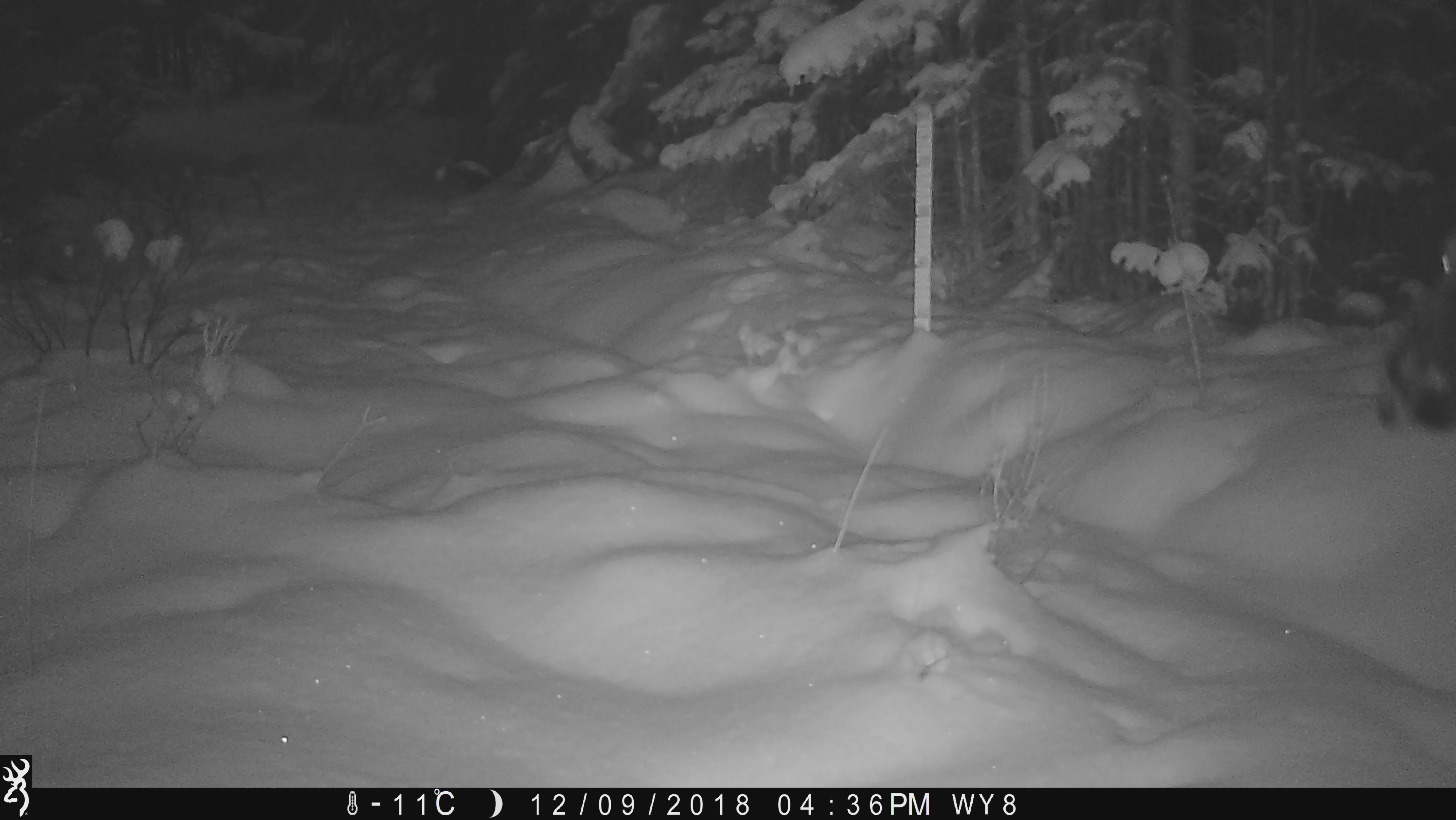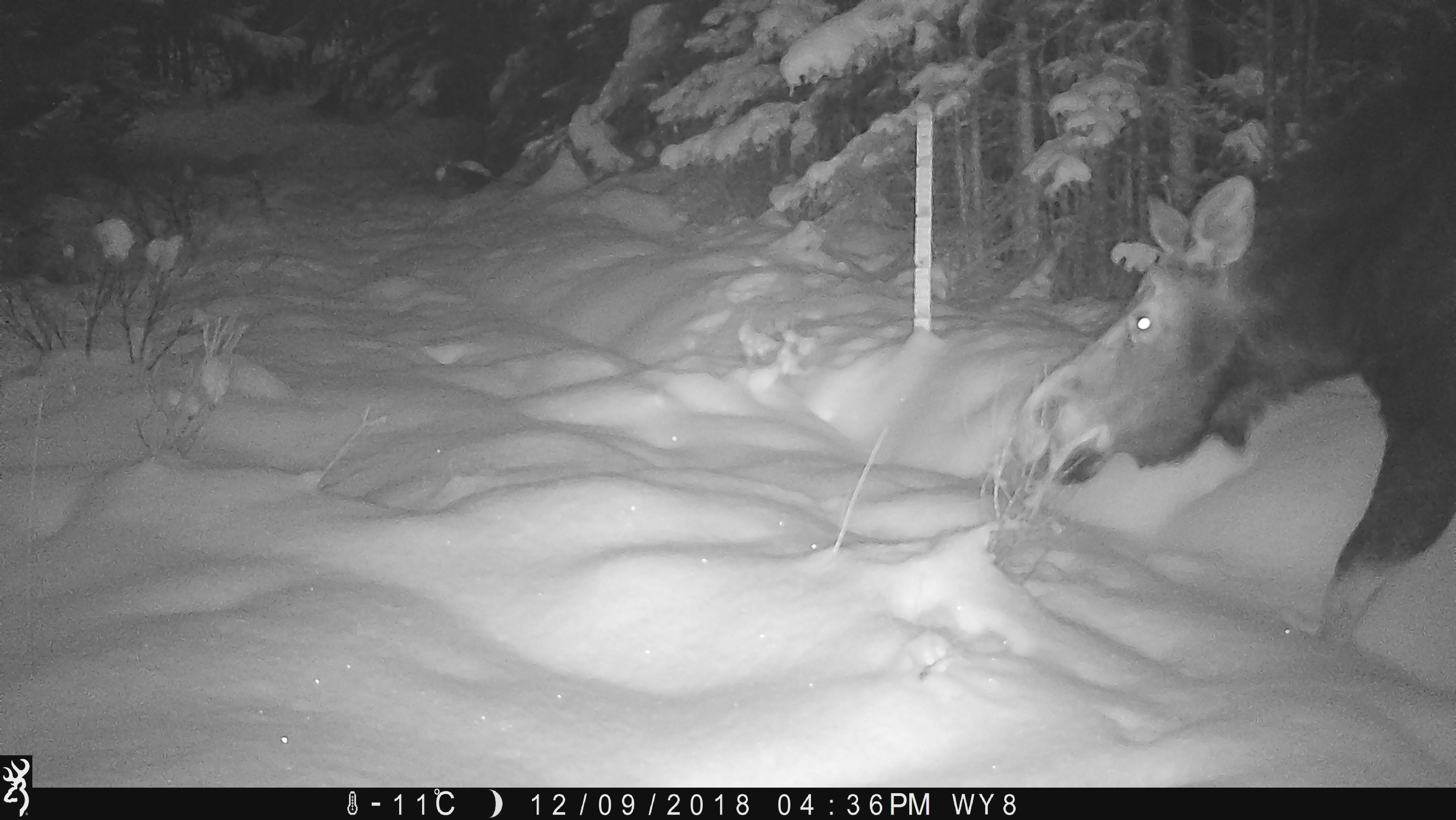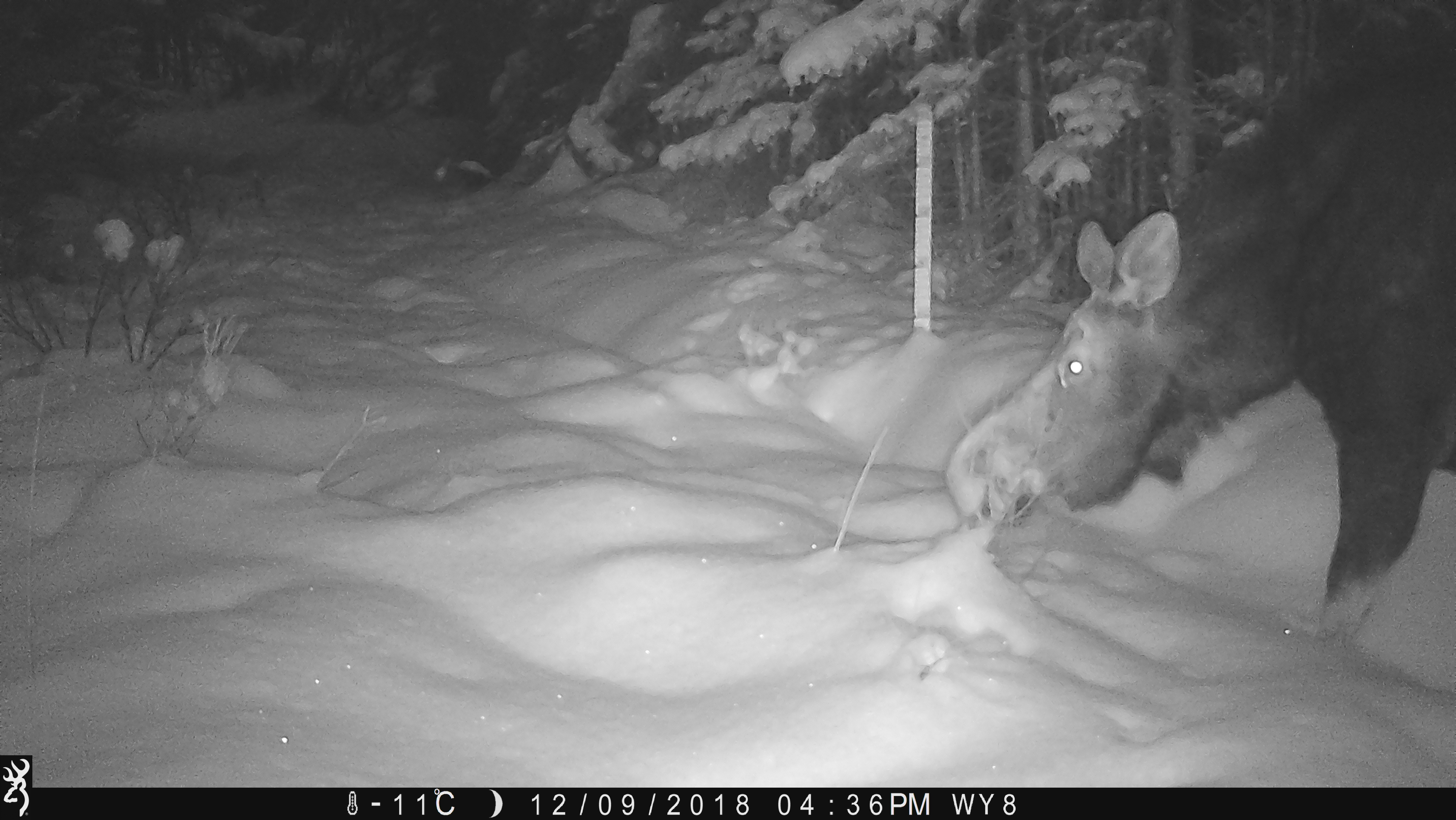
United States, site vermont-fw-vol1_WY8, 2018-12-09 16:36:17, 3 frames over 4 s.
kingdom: Animalia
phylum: Chordata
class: Mammalia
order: Artiodactyla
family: Cervidae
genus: Alces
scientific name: Alces alces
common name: moose